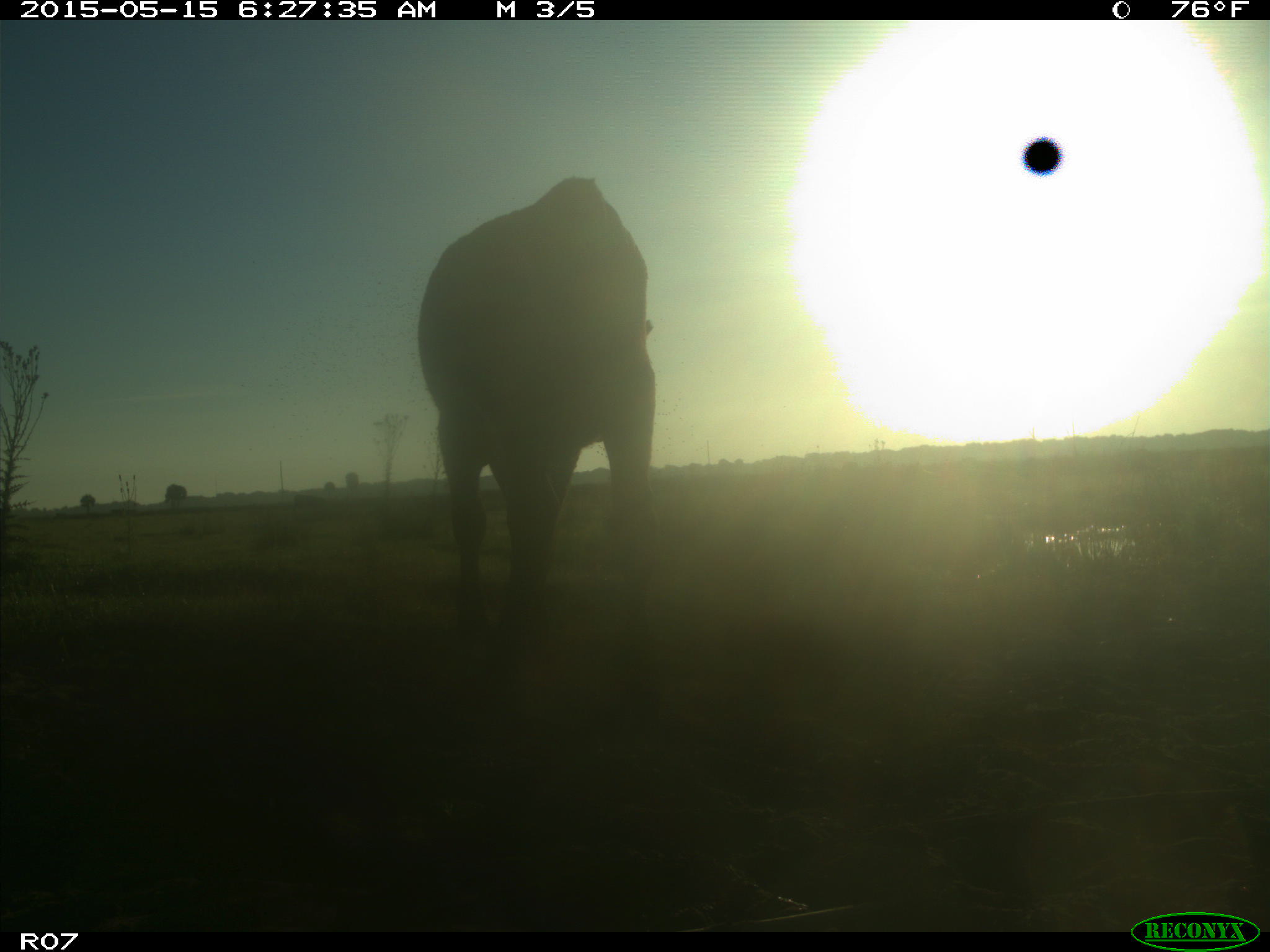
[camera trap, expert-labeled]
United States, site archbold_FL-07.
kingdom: Animalia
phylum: Chordata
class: Mammalia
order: Artiodactyla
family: Bovidae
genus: Bos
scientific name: Bos taurus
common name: domestic cow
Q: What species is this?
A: Bos taurus (domestic cow).